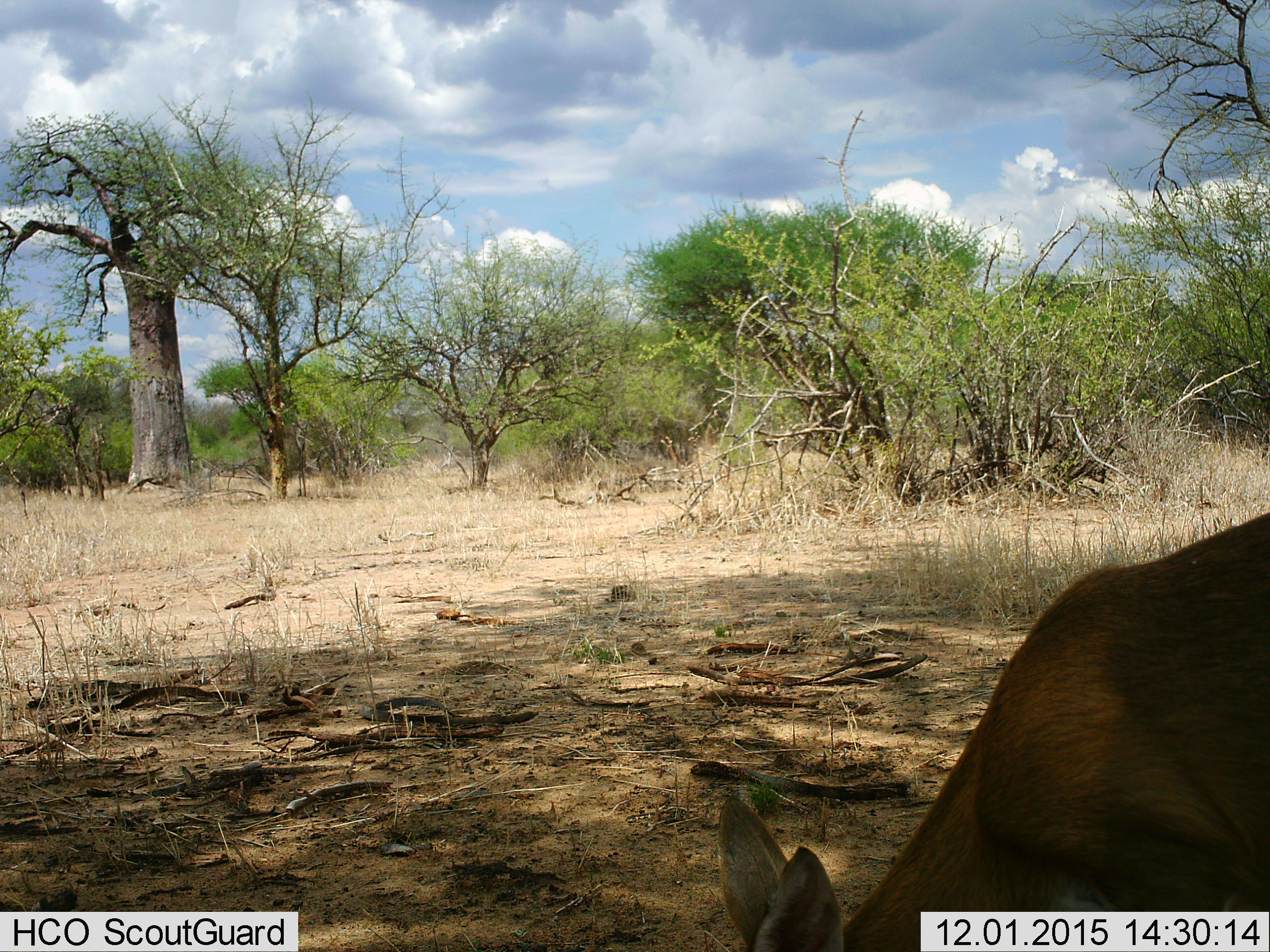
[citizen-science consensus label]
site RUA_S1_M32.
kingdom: Animalia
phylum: Chordata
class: Mammalia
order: Artiodactyla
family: Bovidae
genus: Sylvicapra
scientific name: Sylvicapra grimmia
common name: common duiker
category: duikercommongrey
Duikercommongrey (common duiker) (Sylvicapra grimmia), count 1. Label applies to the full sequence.